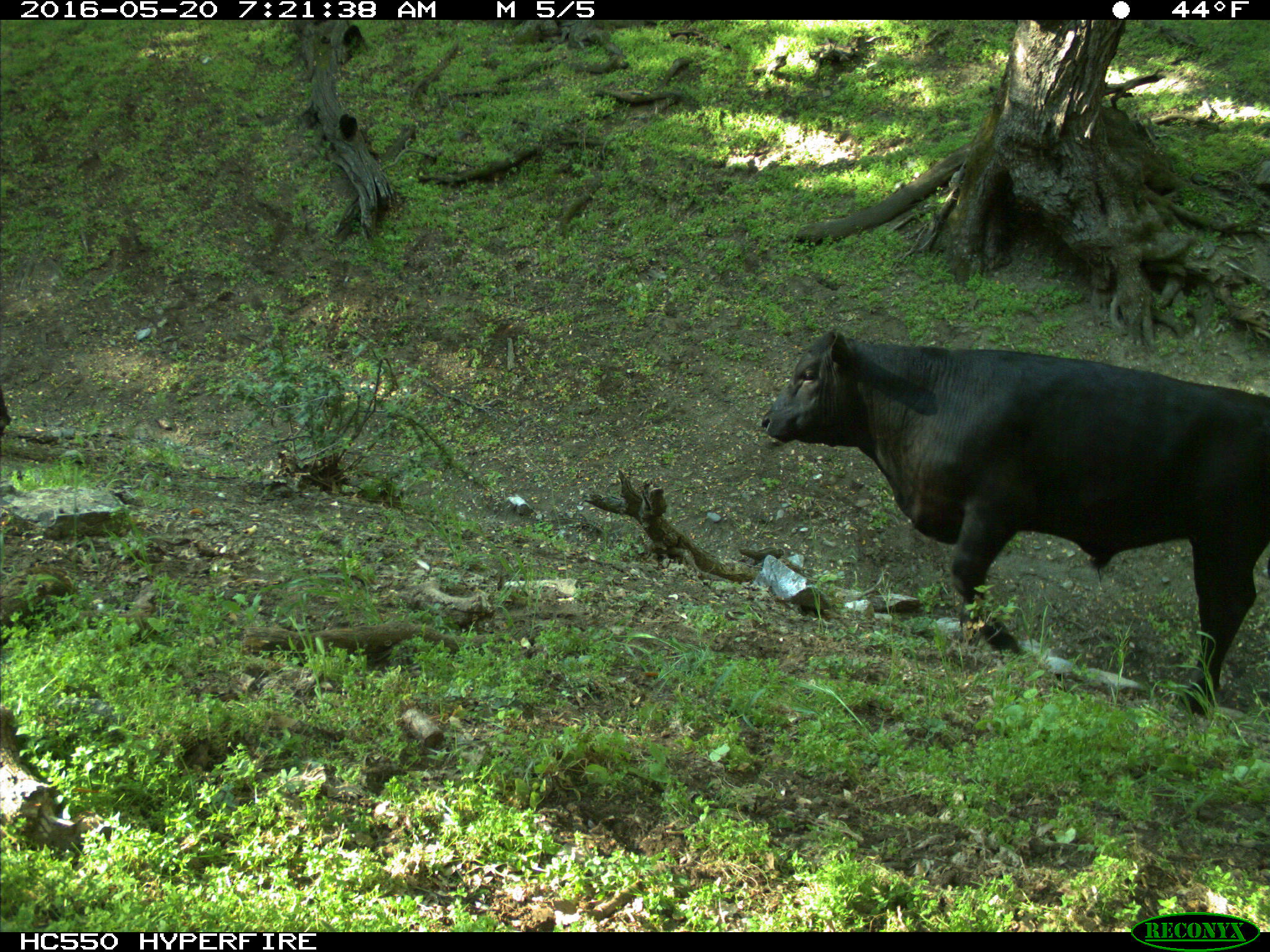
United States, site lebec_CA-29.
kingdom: Animalia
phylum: Chordata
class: Mammalia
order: Artiodactyla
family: Bovidae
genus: Bos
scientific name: Bos taurus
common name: domestic cow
Bos taurus (domestic cow).